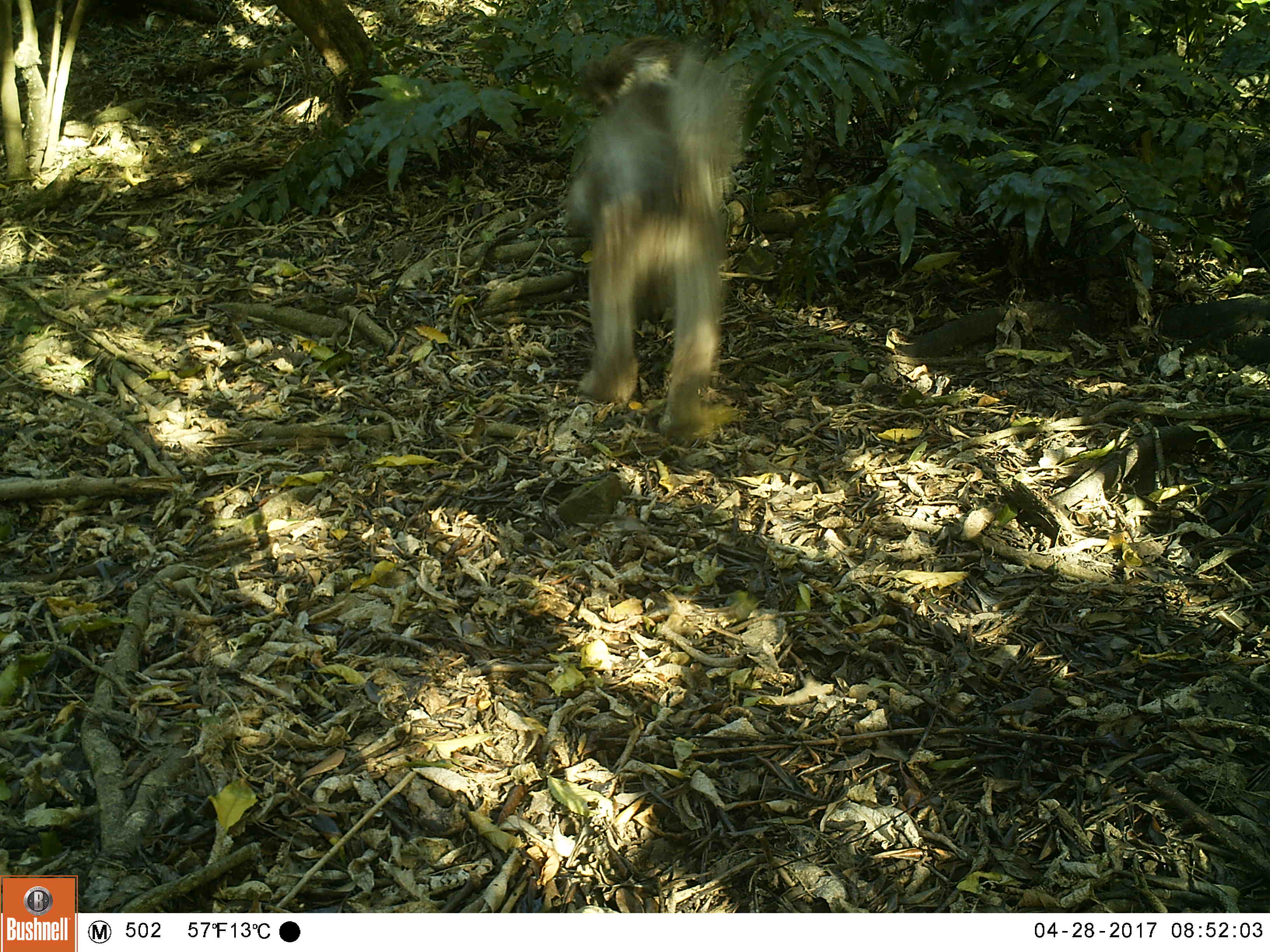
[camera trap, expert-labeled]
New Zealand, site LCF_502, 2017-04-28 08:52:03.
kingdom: Animalia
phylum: Chordata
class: Mammalia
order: Carnivora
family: Canidae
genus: Canis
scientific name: Canis familiaris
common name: domestic dog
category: dog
Dog (domestic dog) (Canis familiaris).